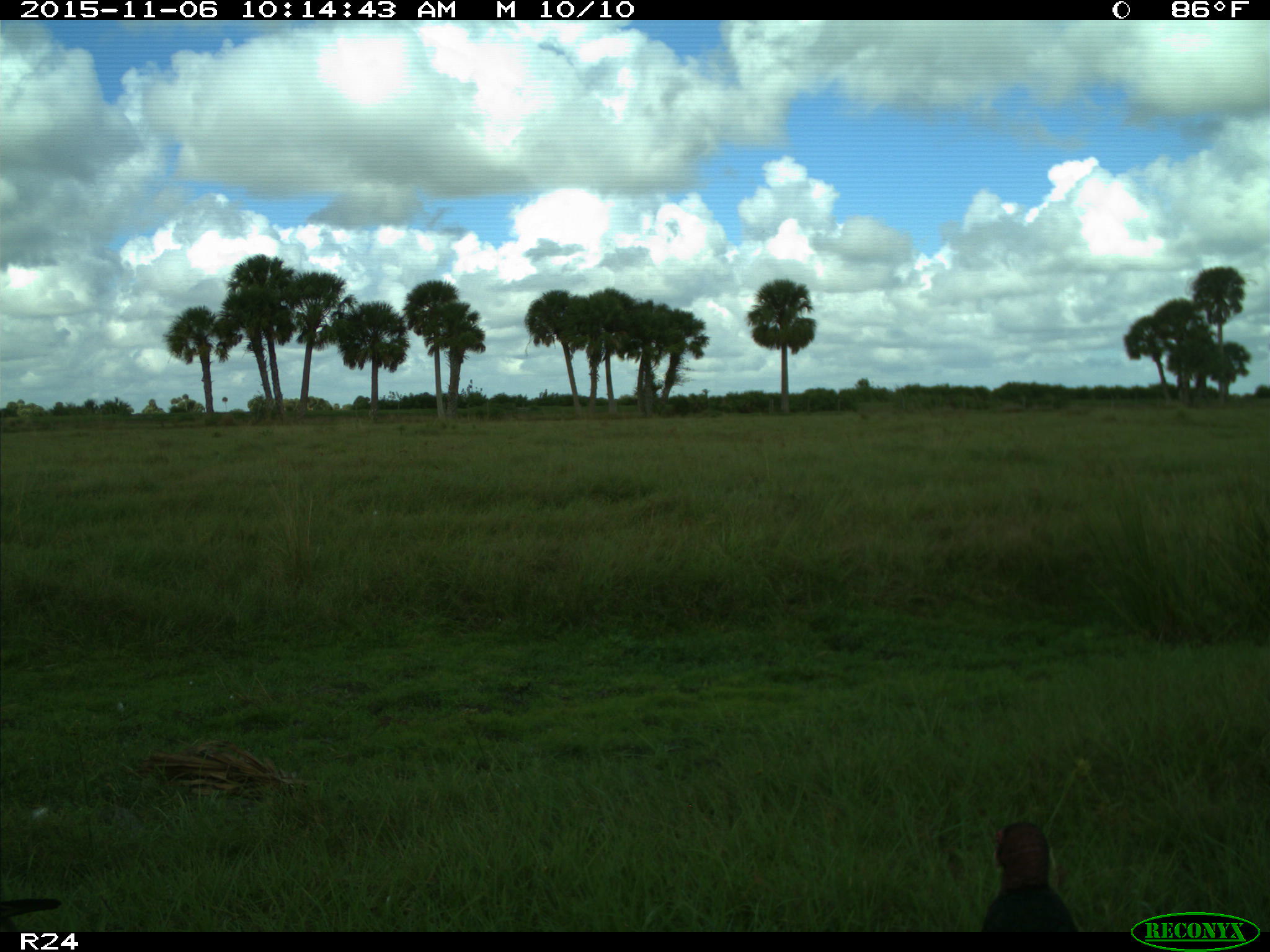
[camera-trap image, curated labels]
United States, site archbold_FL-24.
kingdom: Animalia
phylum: Chordata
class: Aves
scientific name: Aves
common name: birds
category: unidentified bird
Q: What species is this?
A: Unidentified bird (birds) (Aves).